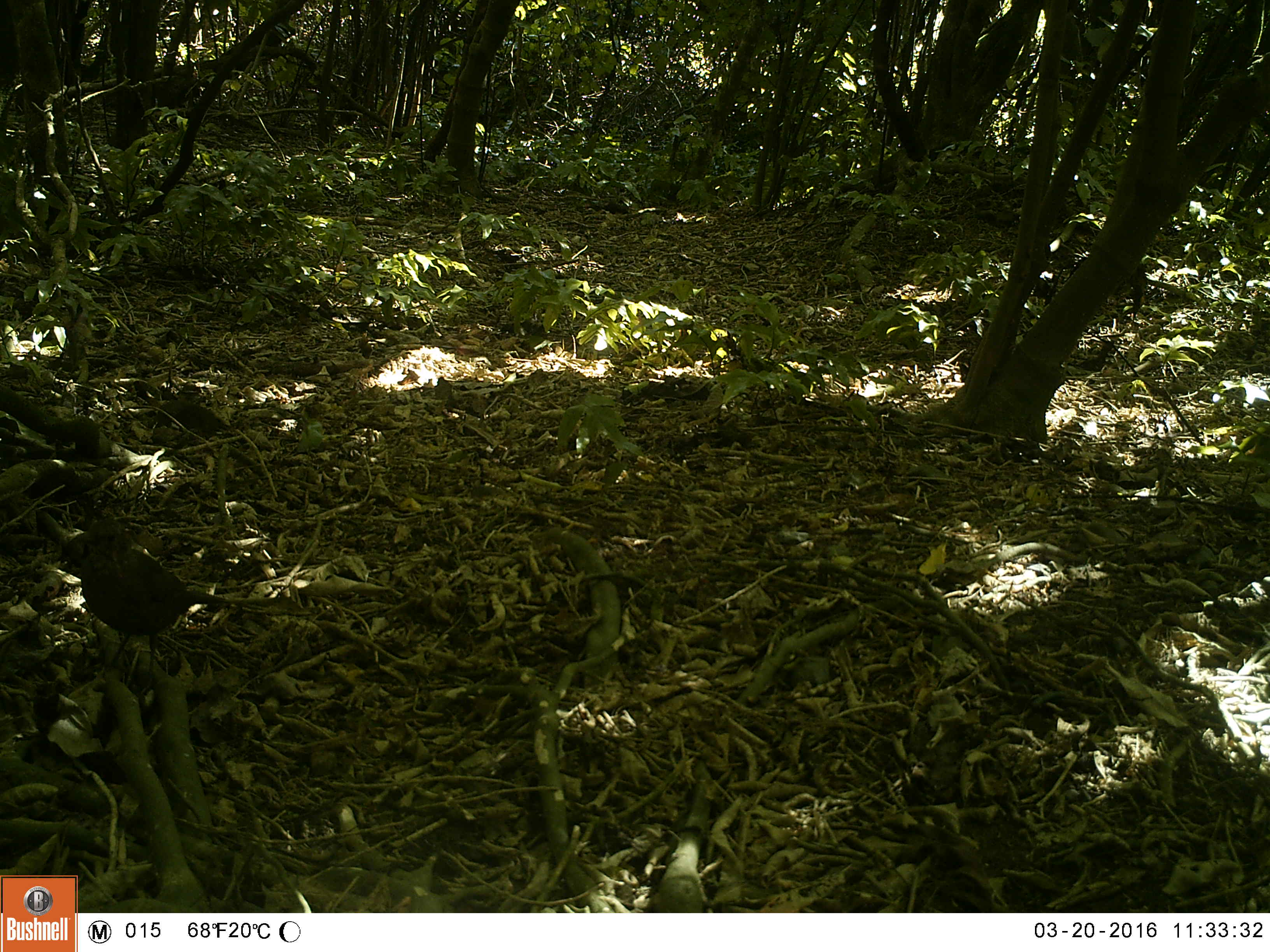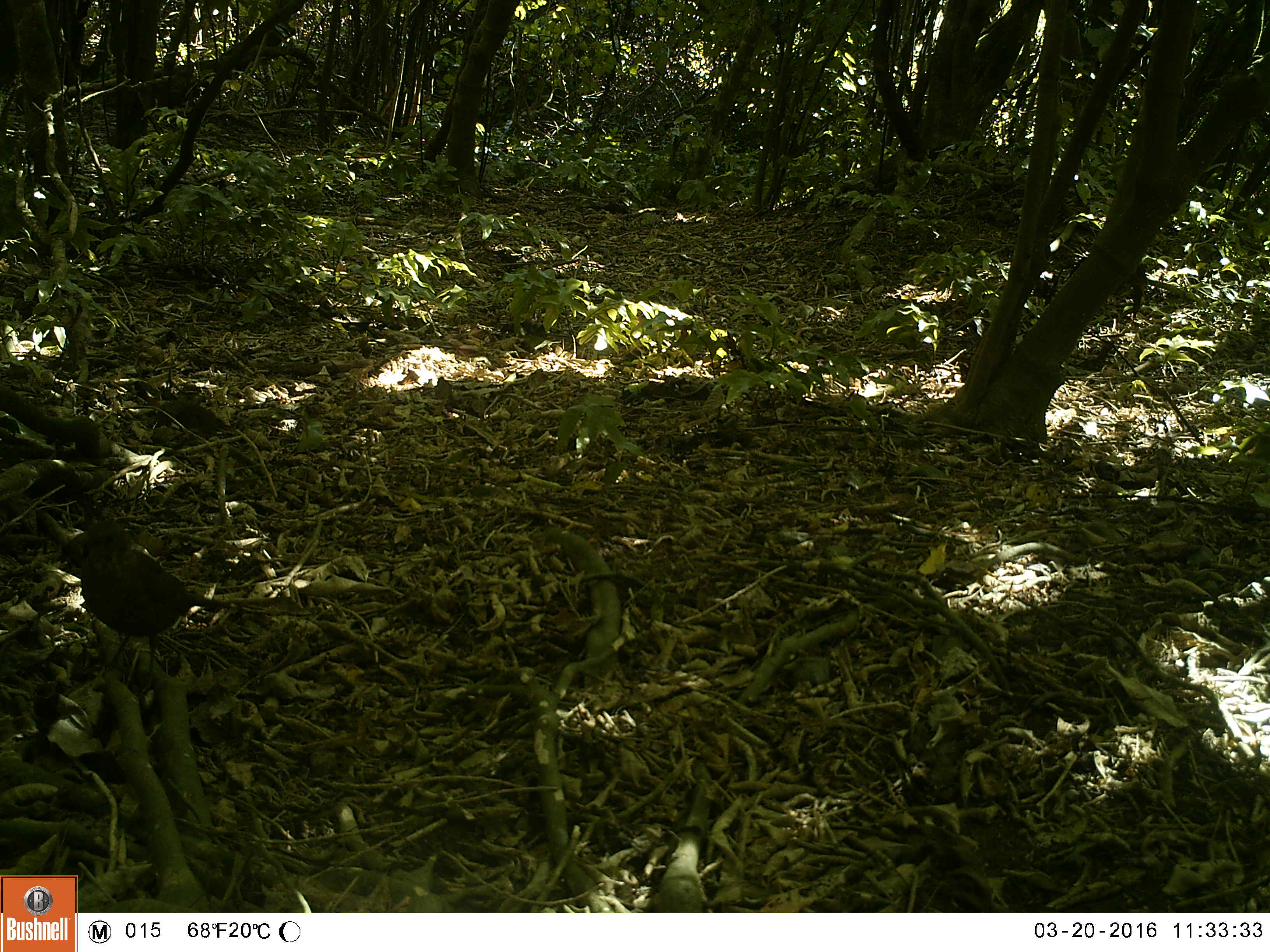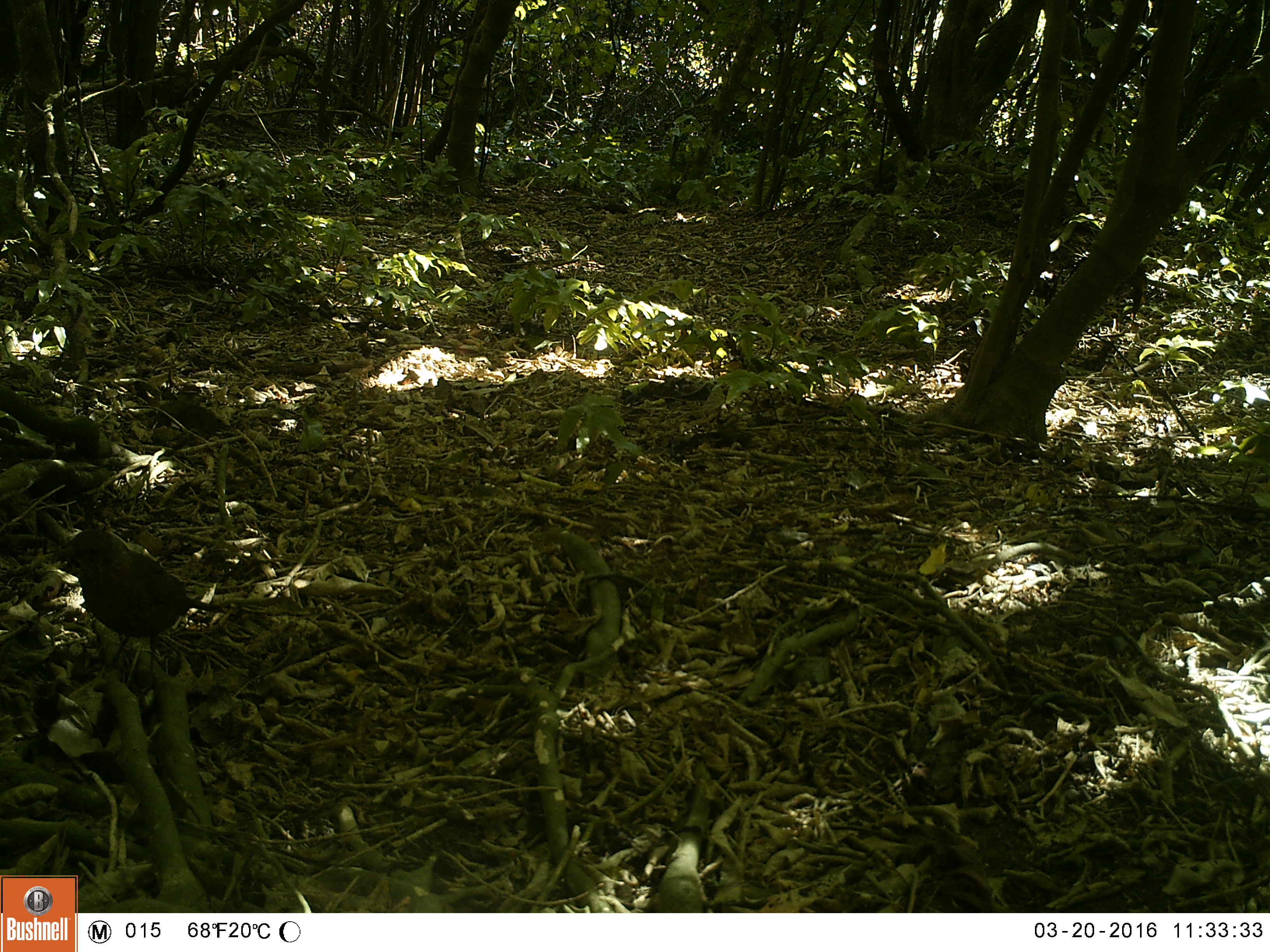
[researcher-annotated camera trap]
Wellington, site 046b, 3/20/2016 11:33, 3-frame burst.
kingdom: Animalia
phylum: Chordata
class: Aves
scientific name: Aves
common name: bird